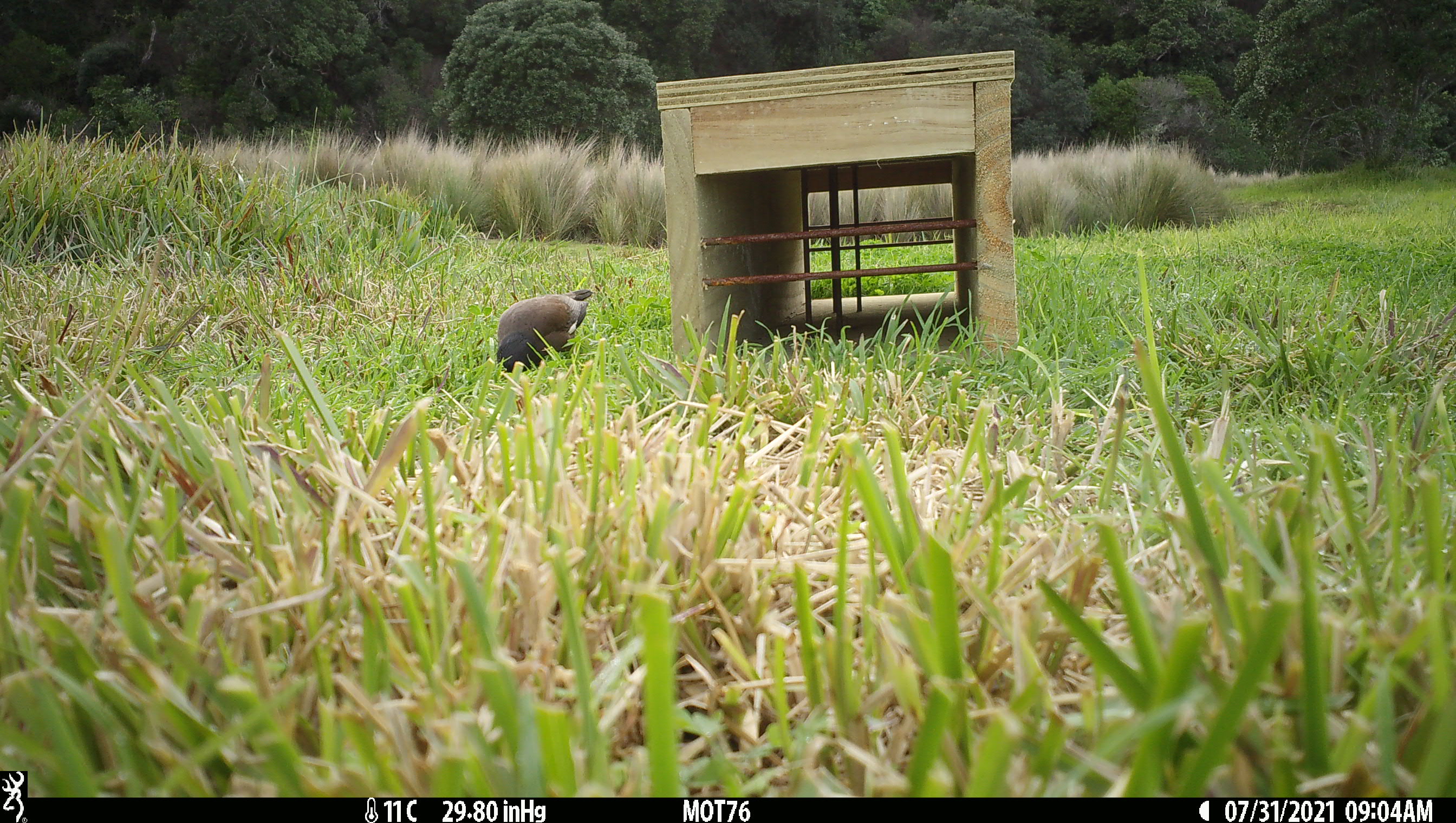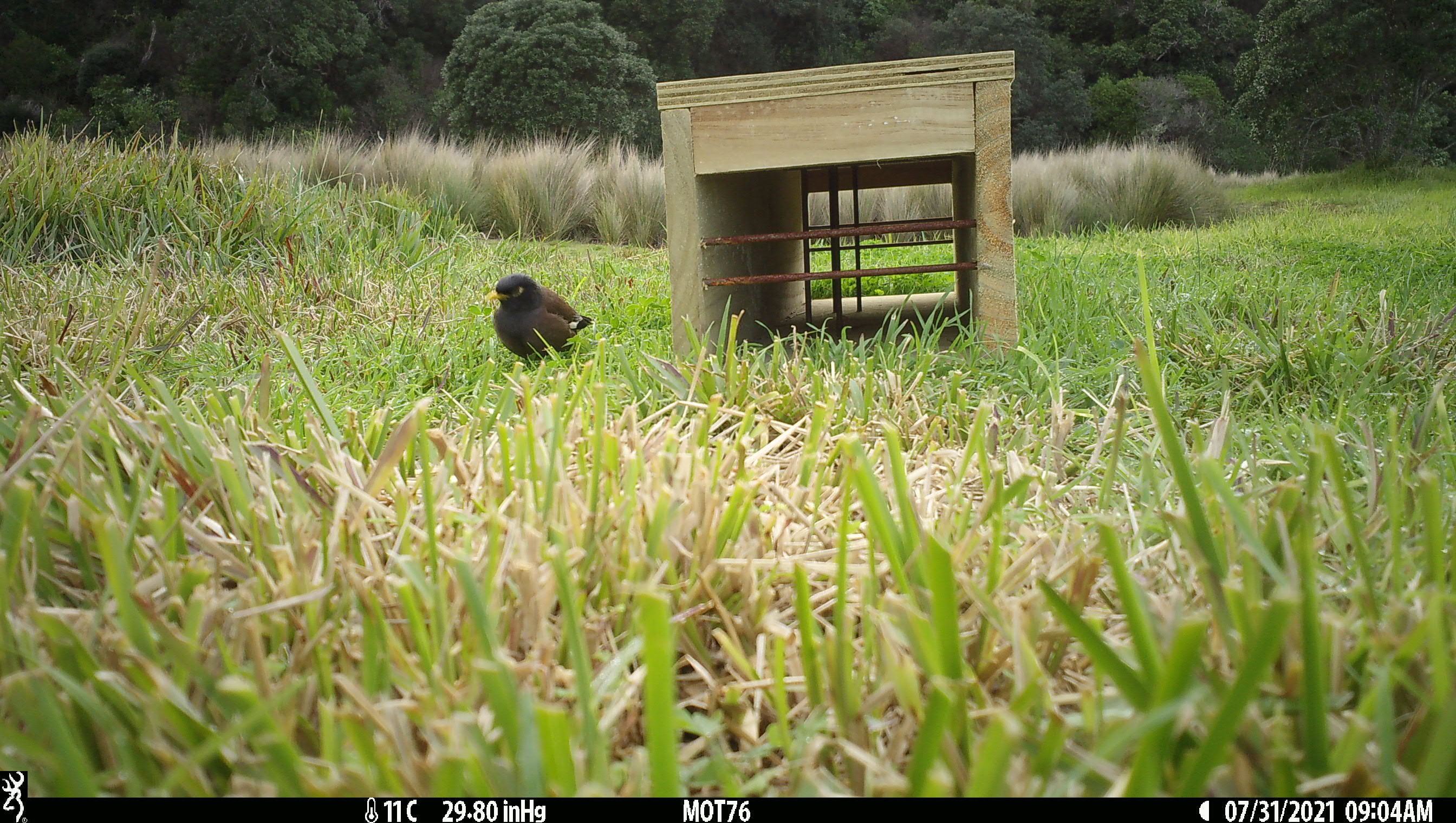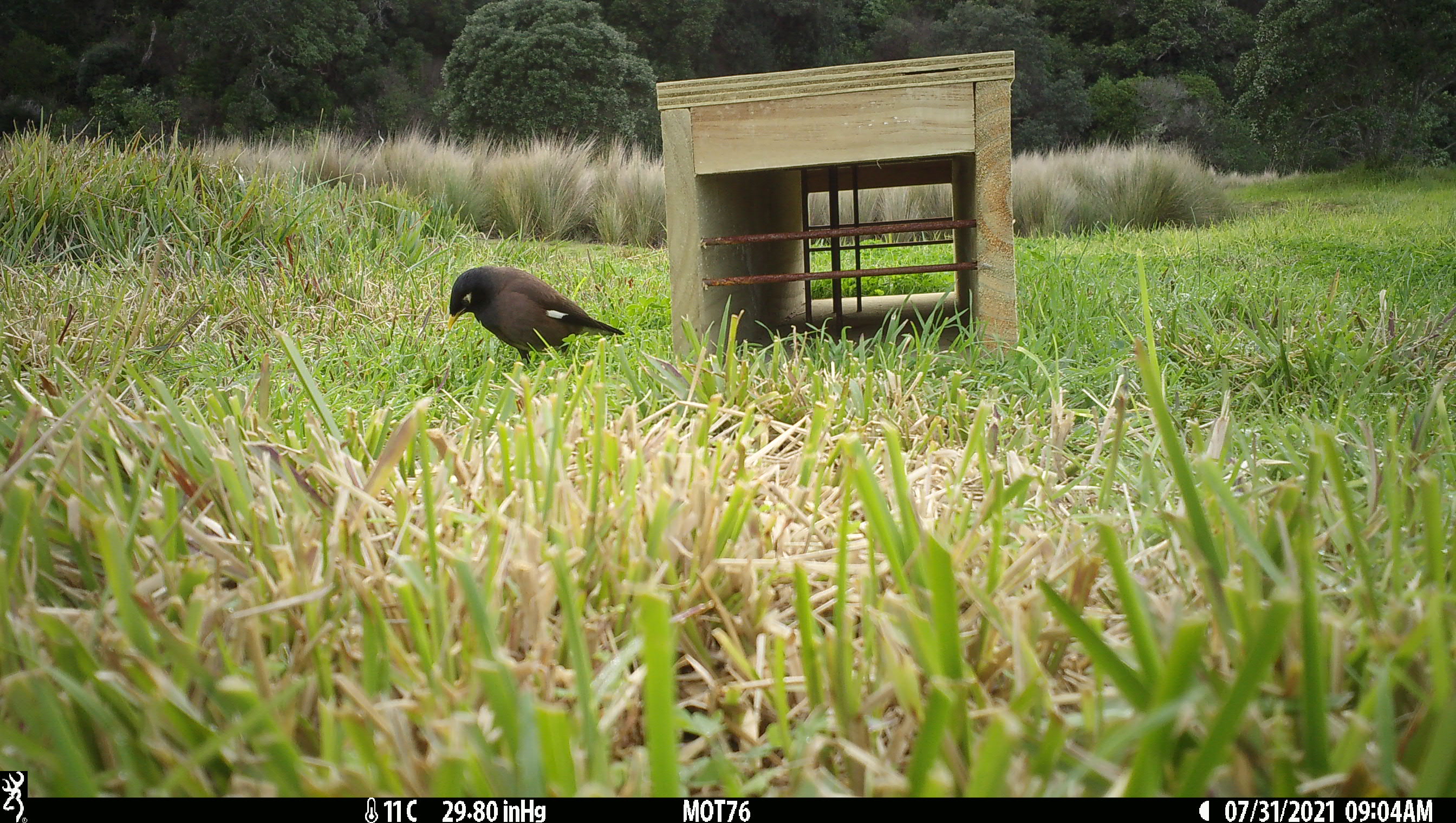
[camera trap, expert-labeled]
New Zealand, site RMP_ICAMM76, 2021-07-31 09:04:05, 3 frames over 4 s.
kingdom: Animalia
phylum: Chordata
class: Aves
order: Passeriformes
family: Sturnidae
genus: Acridotheres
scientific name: Acridotheres tristis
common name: common myna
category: myna